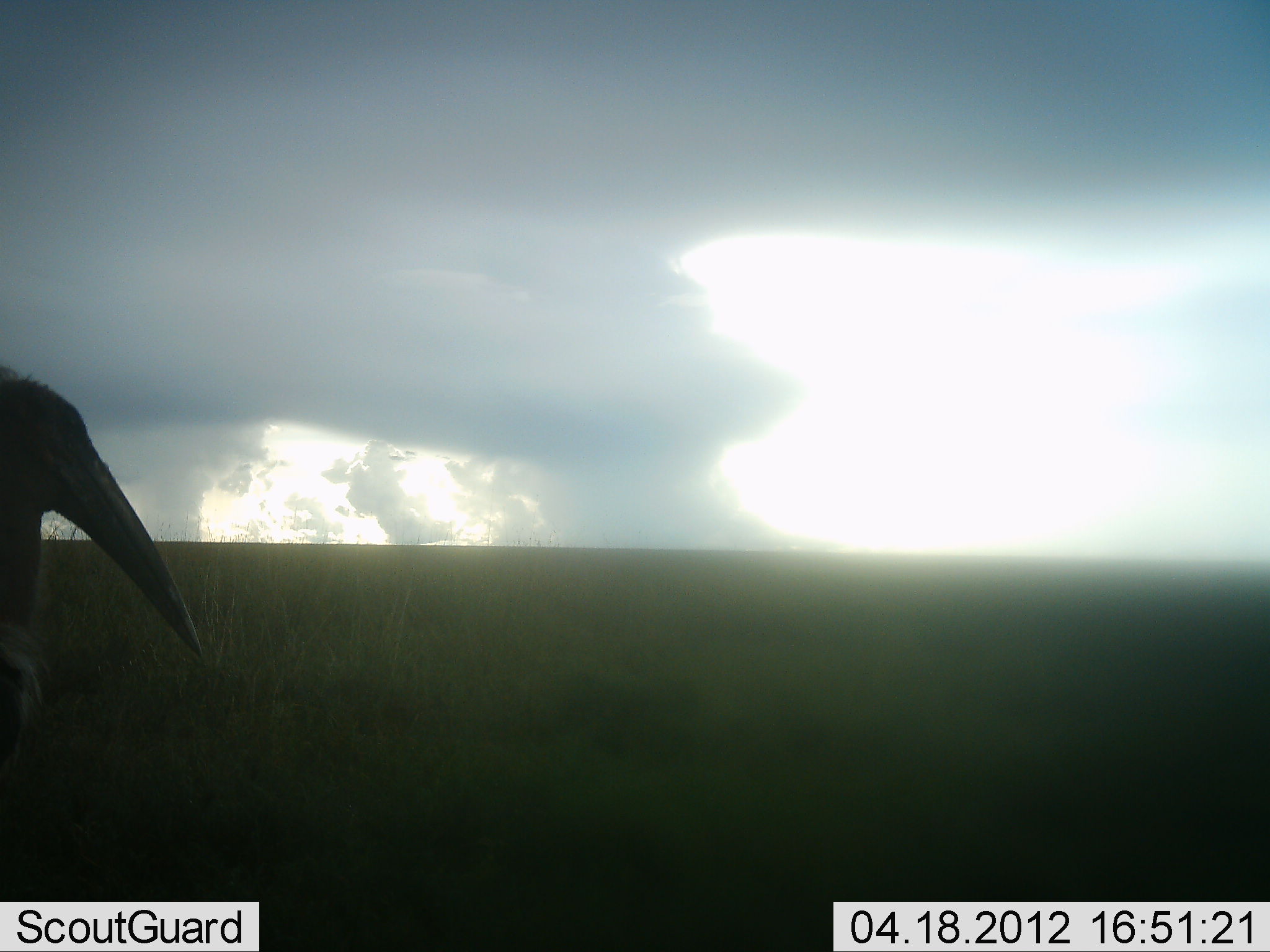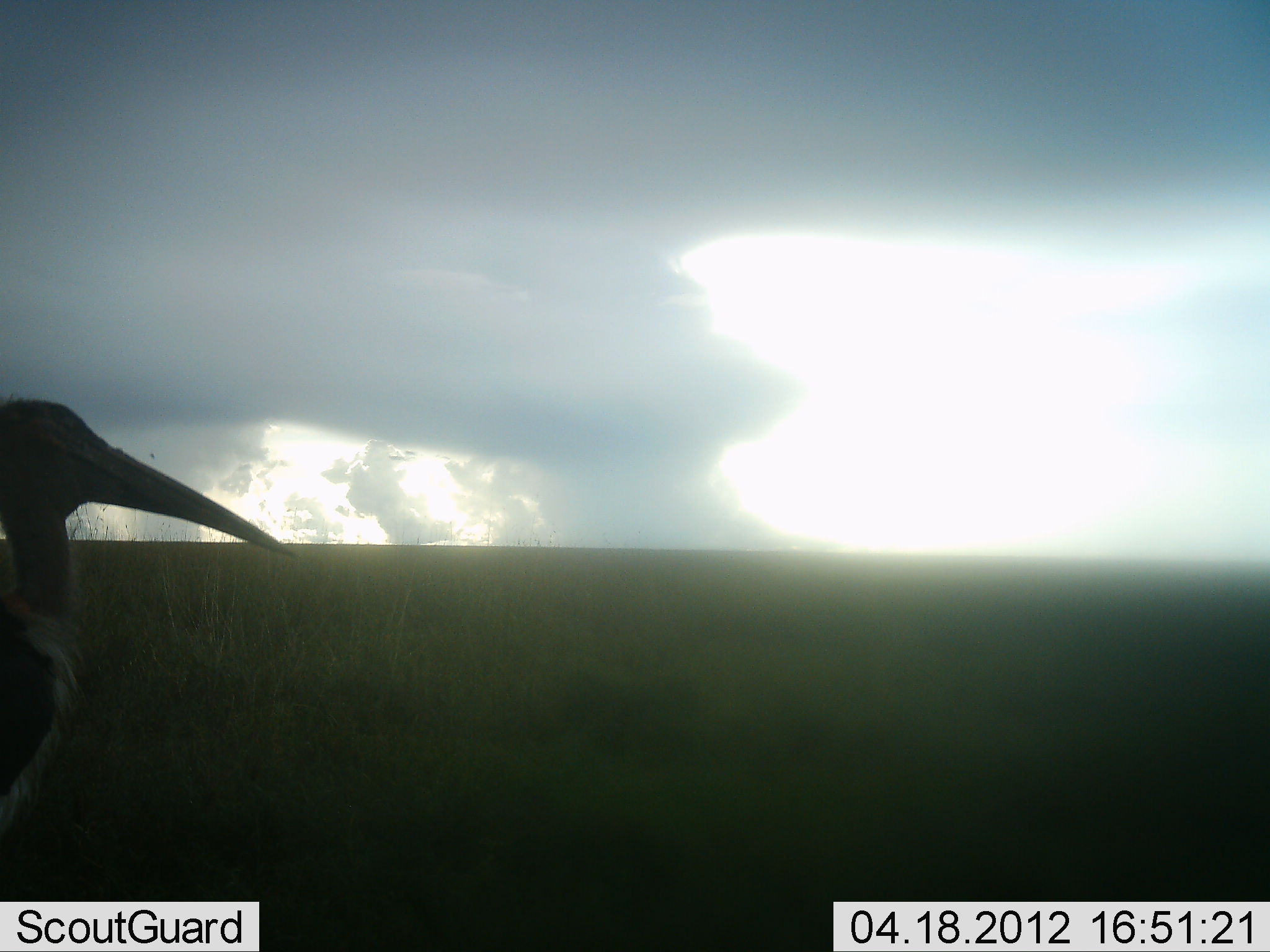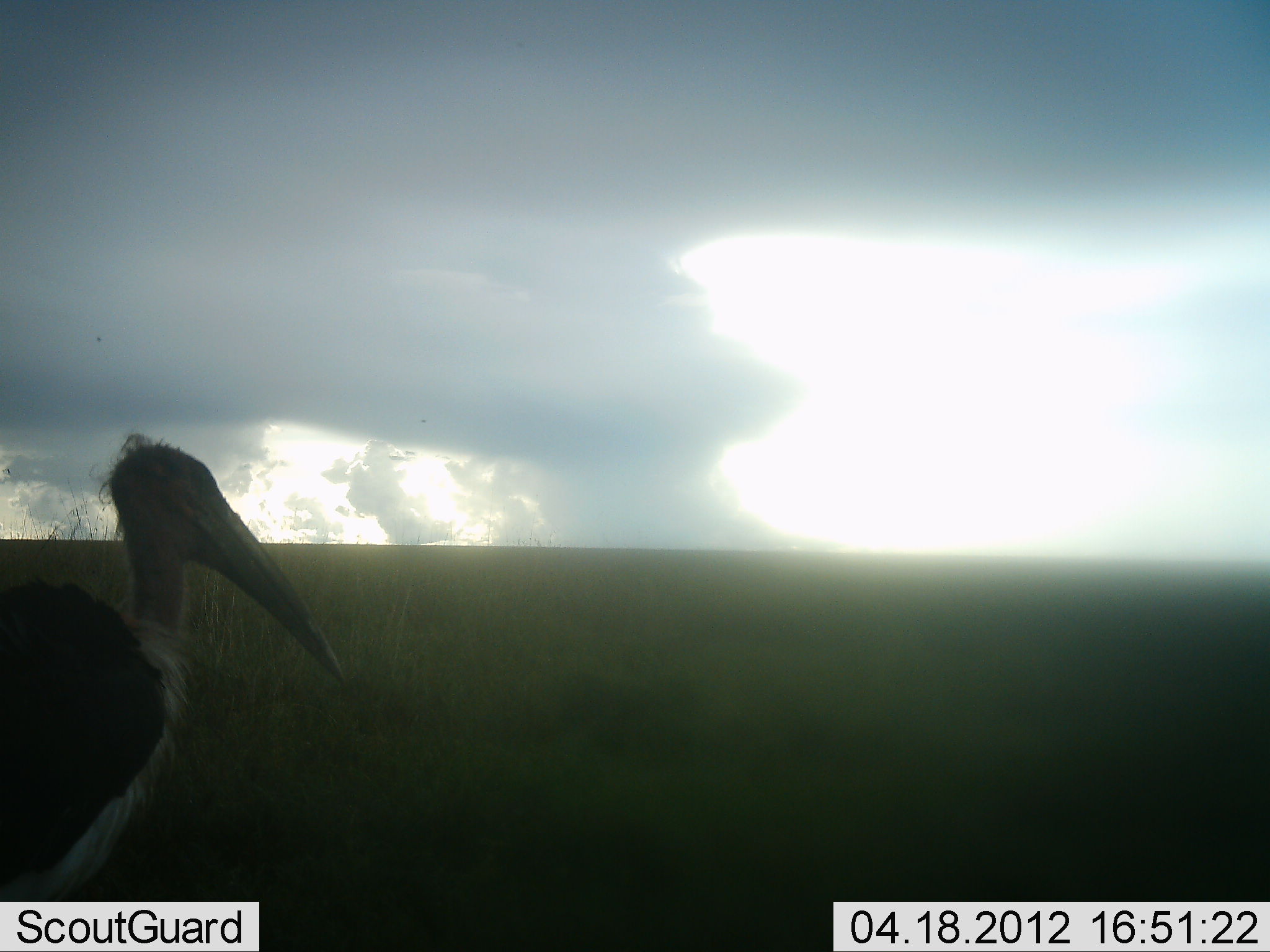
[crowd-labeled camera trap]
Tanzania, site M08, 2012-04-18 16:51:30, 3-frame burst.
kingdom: Animalia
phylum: Chordata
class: Aves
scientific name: Aves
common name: bird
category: otherbird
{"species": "otherbird (bird) (Aves)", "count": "1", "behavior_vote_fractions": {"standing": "78%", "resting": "0%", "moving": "26%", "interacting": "0%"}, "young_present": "0%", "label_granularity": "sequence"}